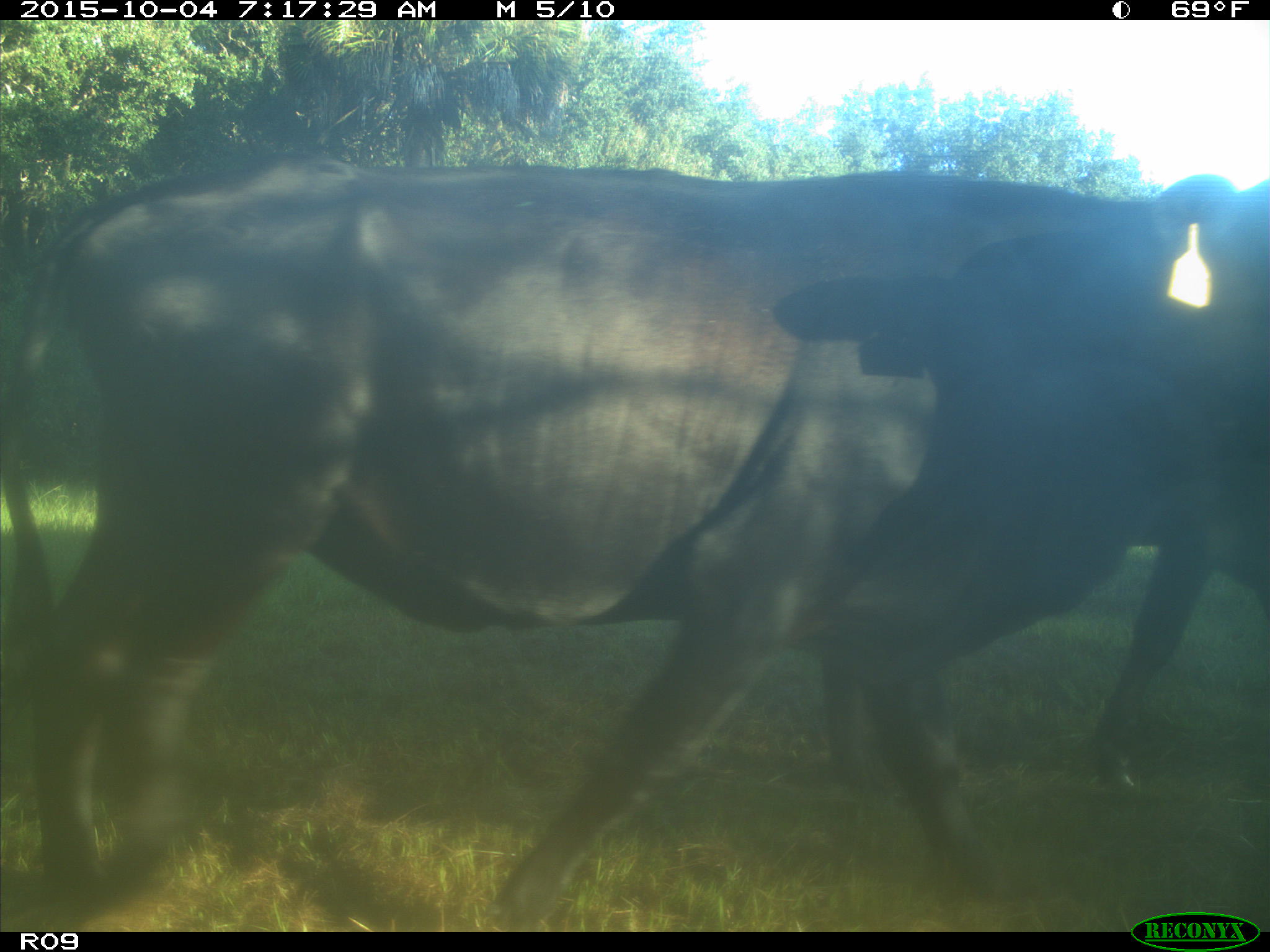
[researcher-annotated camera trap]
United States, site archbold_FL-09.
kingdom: Animalia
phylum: Chordata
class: Mammalia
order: Artiodactyla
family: Bovidae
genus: Bos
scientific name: Bos taurus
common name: domestic cow